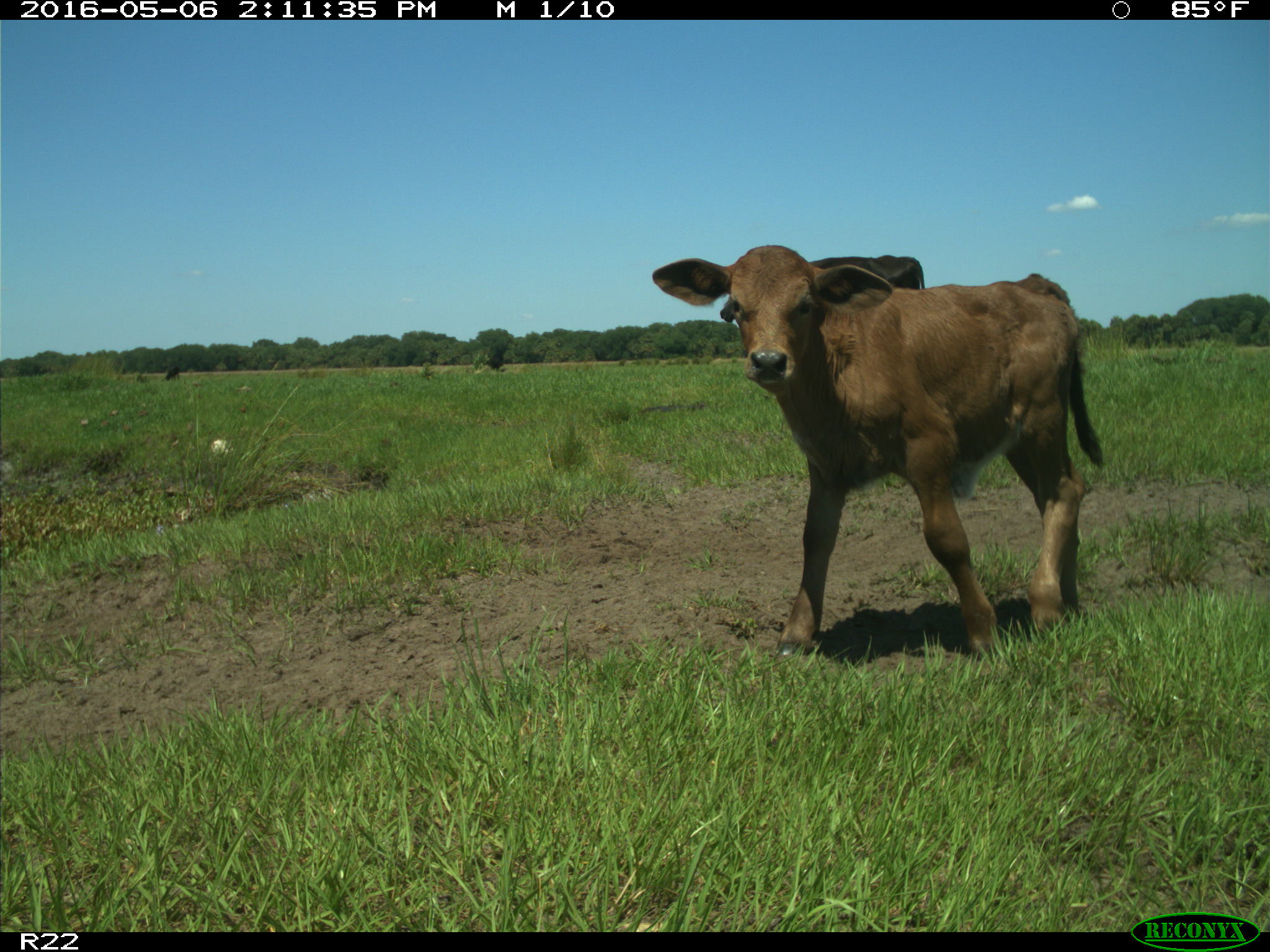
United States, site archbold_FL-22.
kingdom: Animalia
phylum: Chordata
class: Mammalia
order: Artiodactyla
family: Bovidae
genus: Bos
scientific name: Bos taurus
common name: domestic cow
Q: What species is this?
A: Bos taurus (domestic cow).